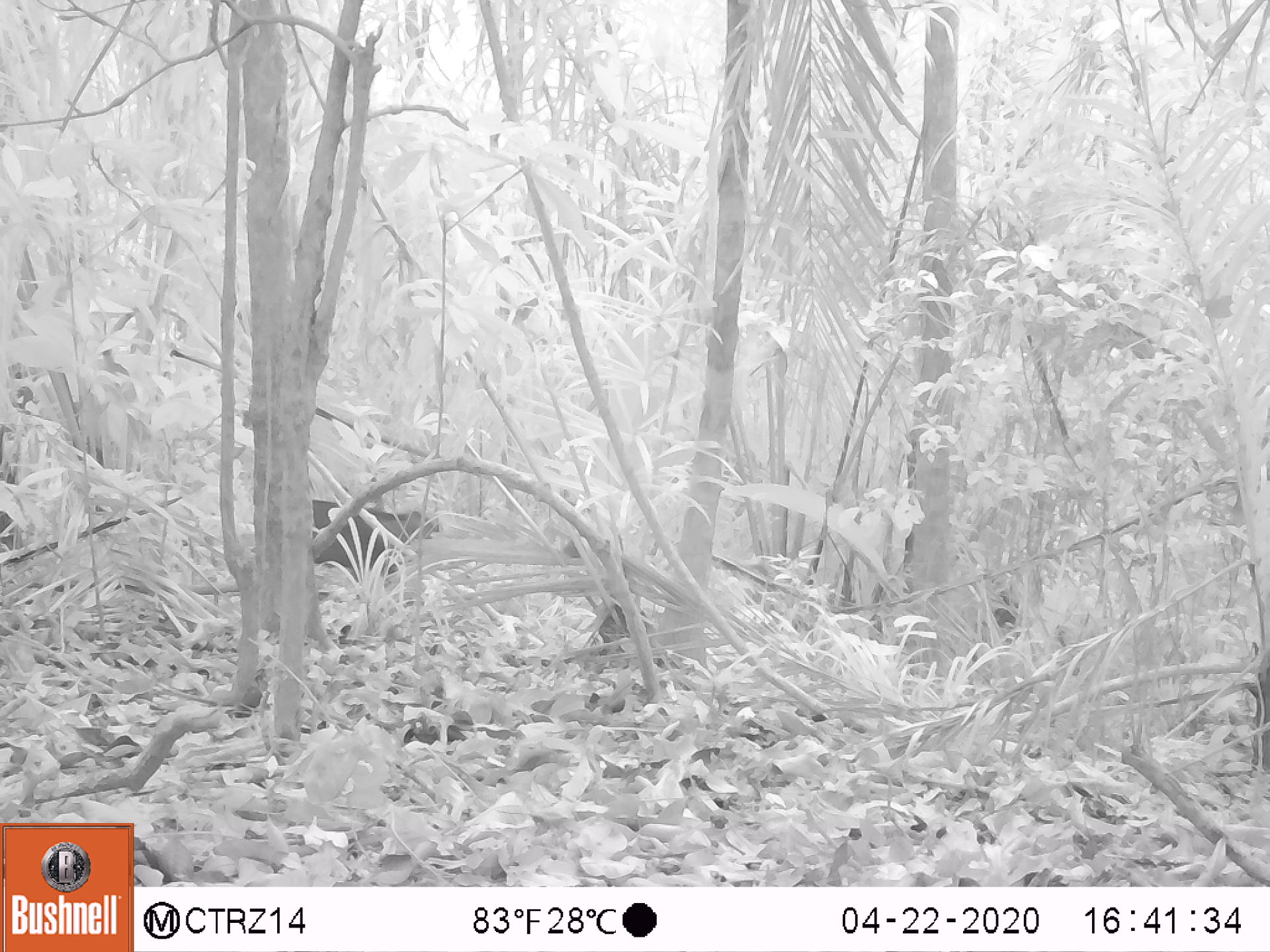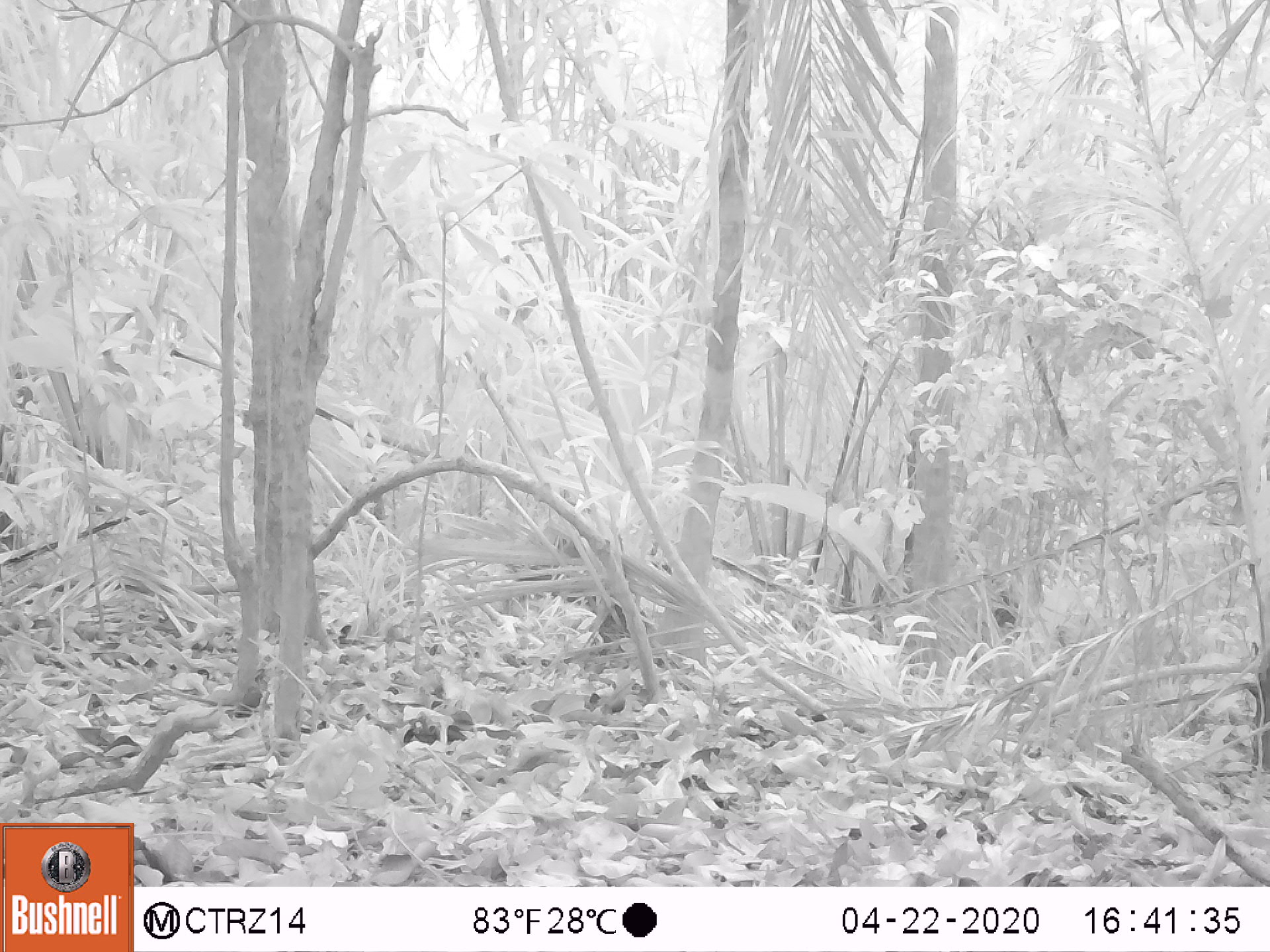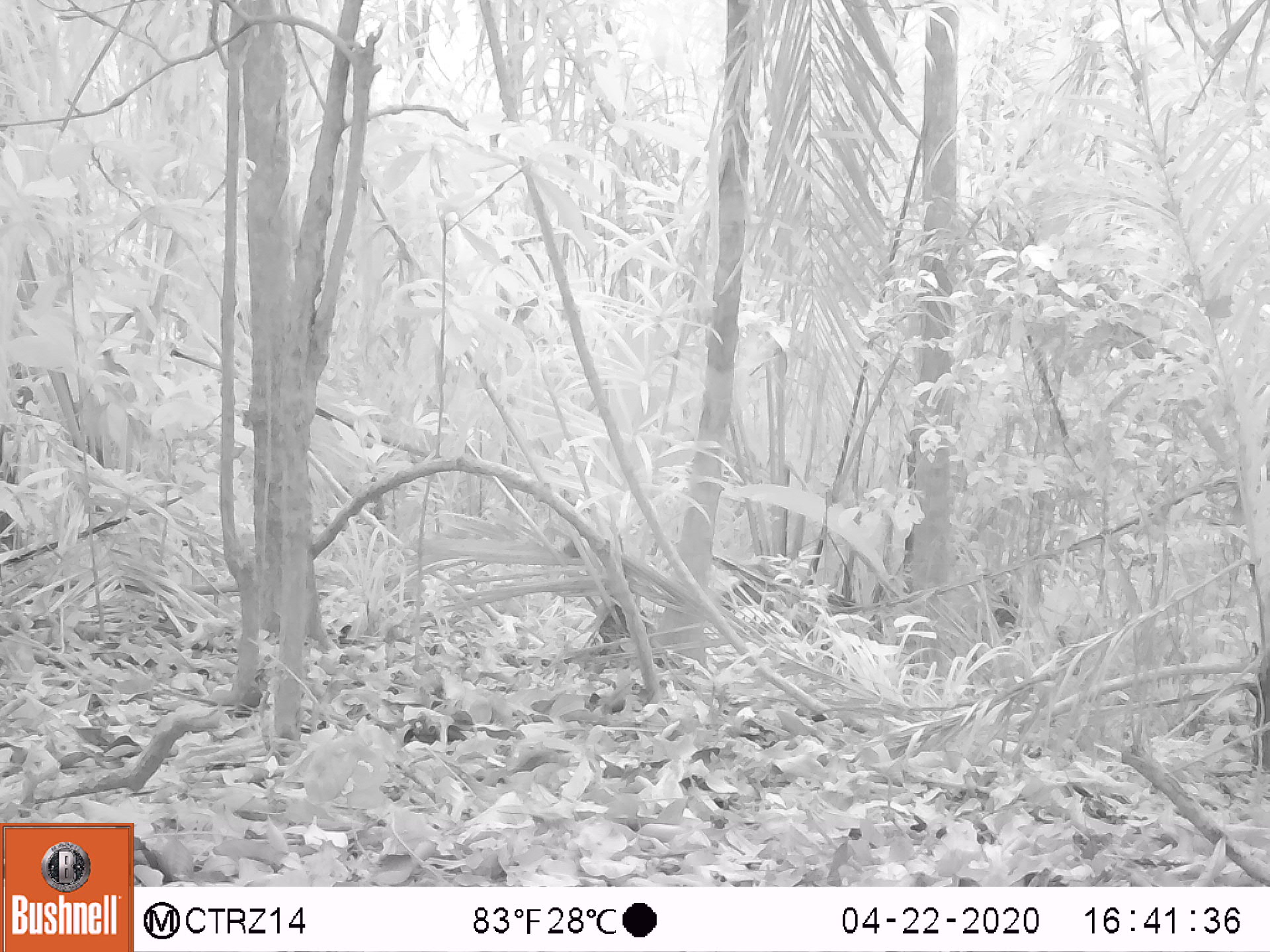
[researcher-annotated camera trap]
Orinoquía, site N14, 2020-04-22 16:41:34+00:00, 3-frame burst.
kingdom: Animalia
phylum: Chordata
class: Mammalia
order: Artiodactyla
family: Tayassuidae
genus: Pecari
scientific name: Pecari tajacu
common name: collared peccary